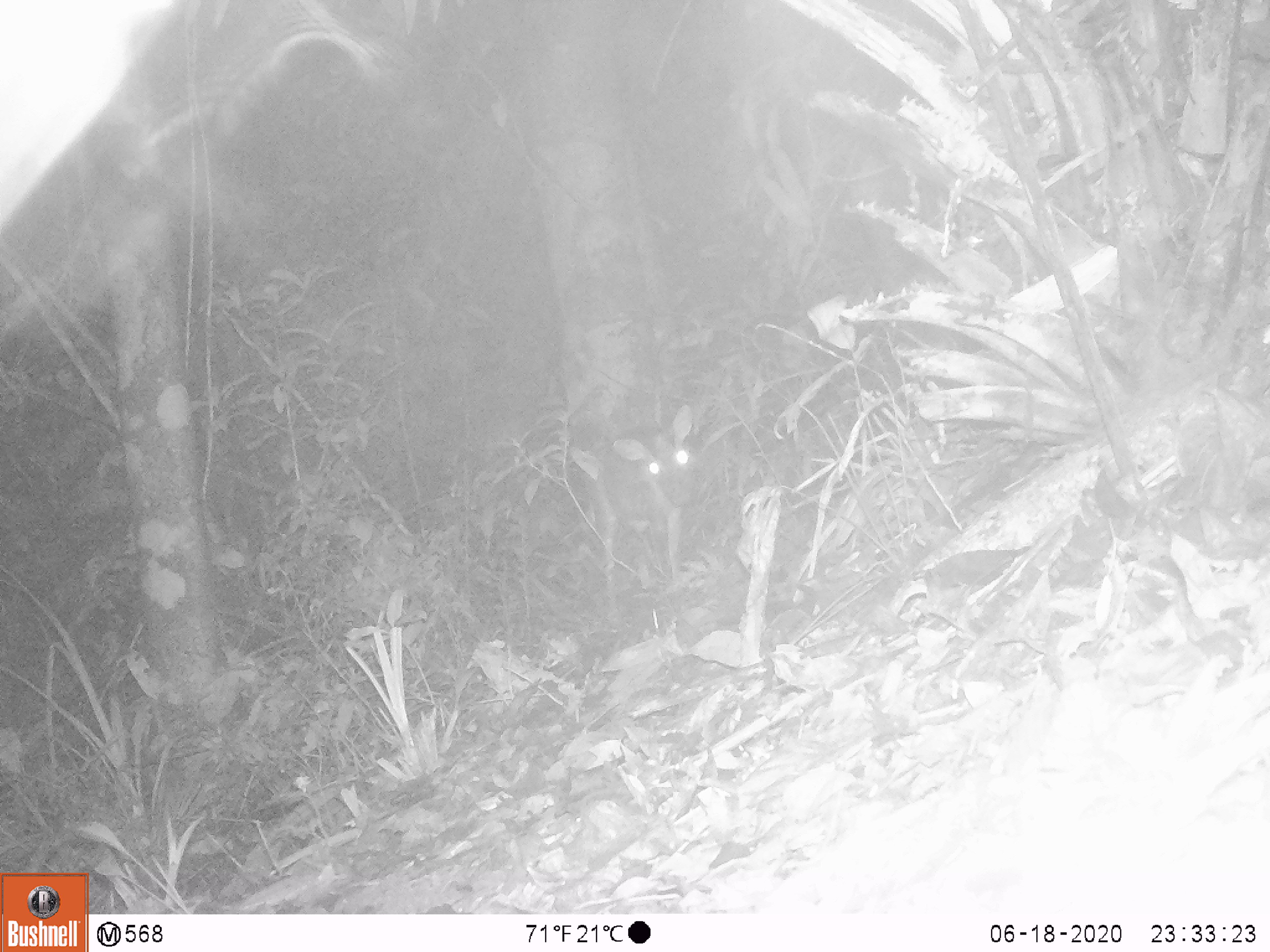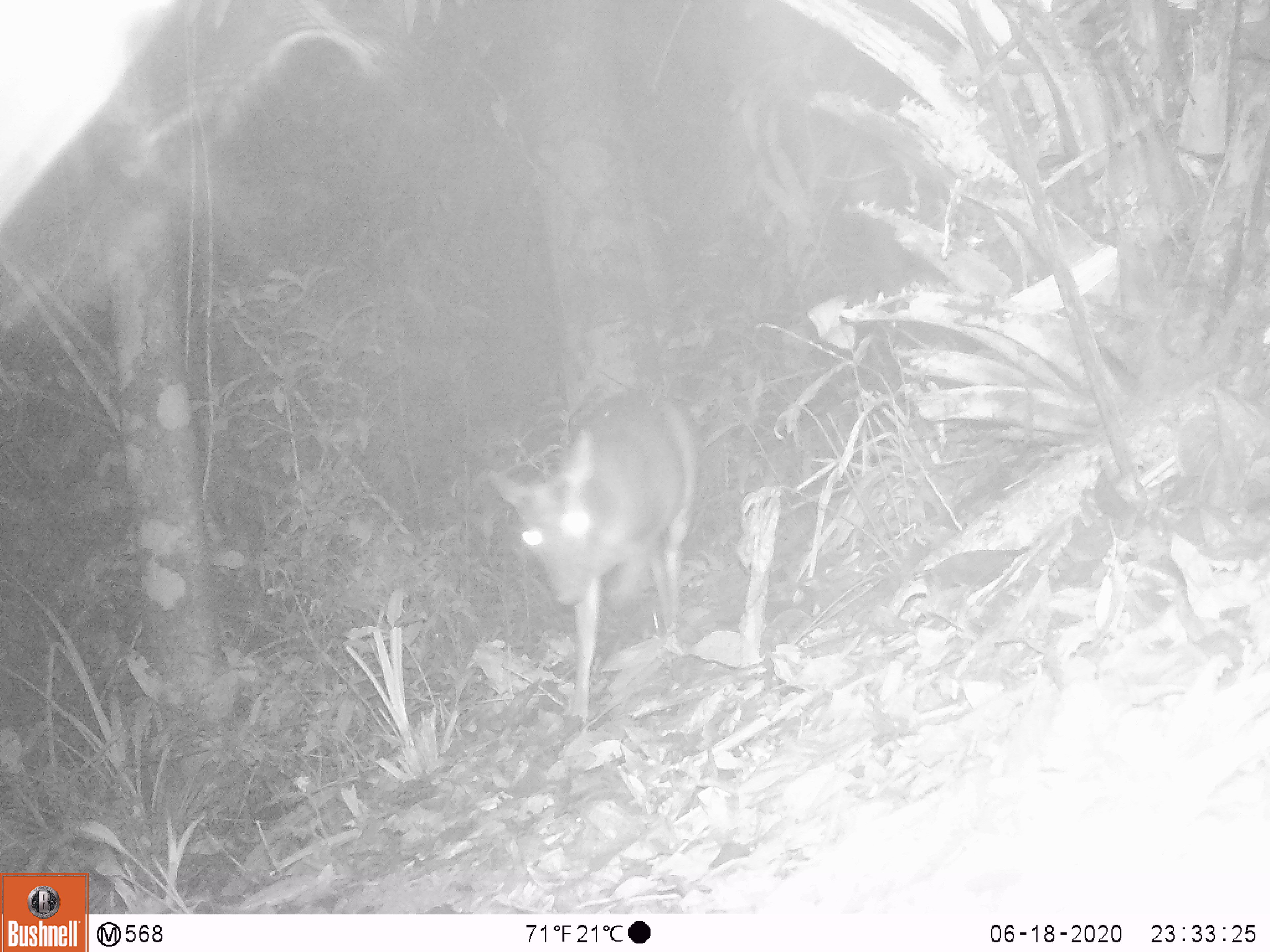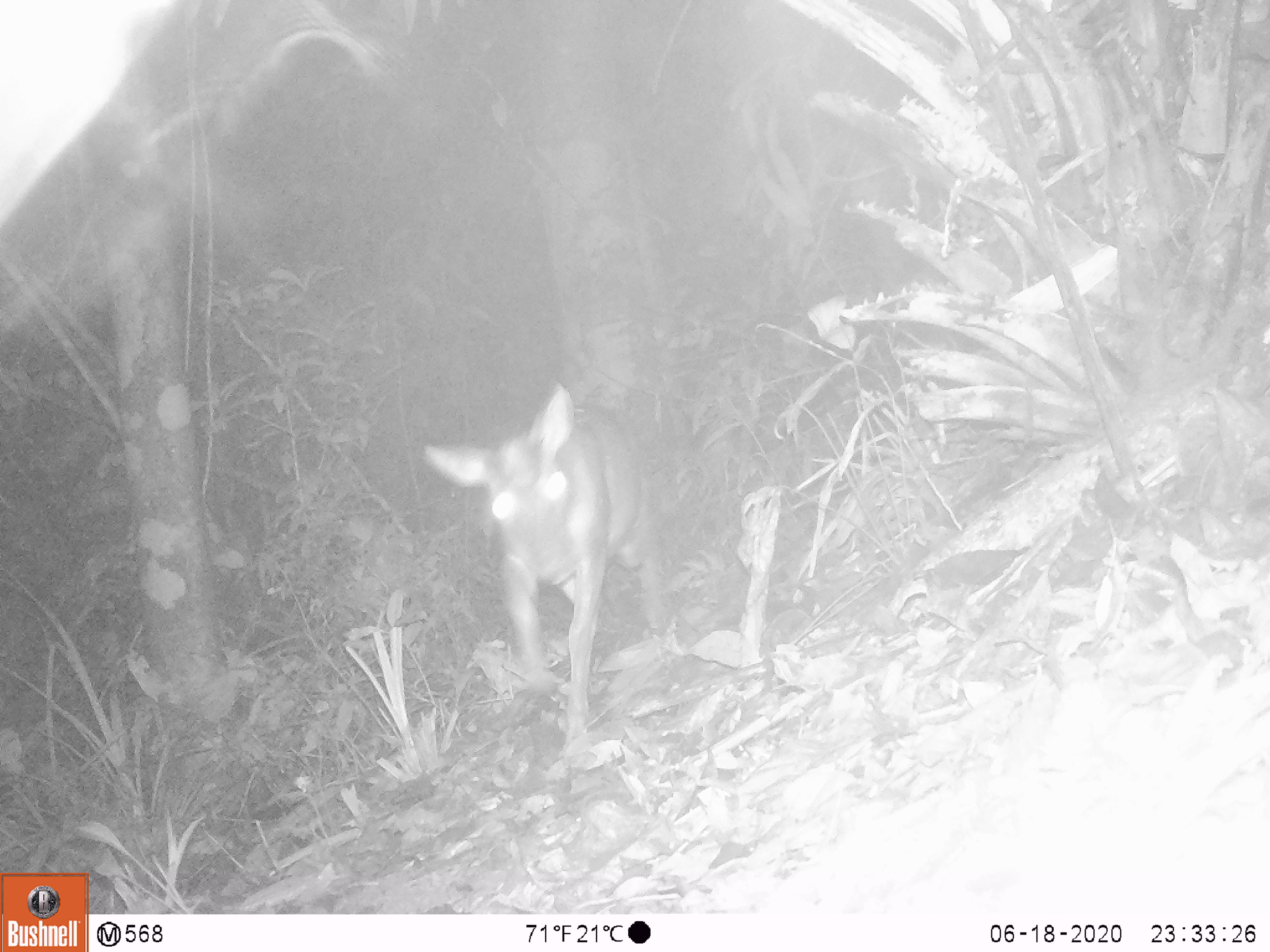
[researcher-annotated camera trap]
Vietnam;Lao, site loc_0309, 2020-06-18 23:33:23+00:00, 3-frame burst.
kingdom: Animalia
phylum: Chordata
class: Mammalia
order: Artiodactyla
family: Cervidae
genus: Muntiacus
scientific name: Muntiacus rooseveltorum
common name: roosevelt's muntjac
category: roosevelts muntjac group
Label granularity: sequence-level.